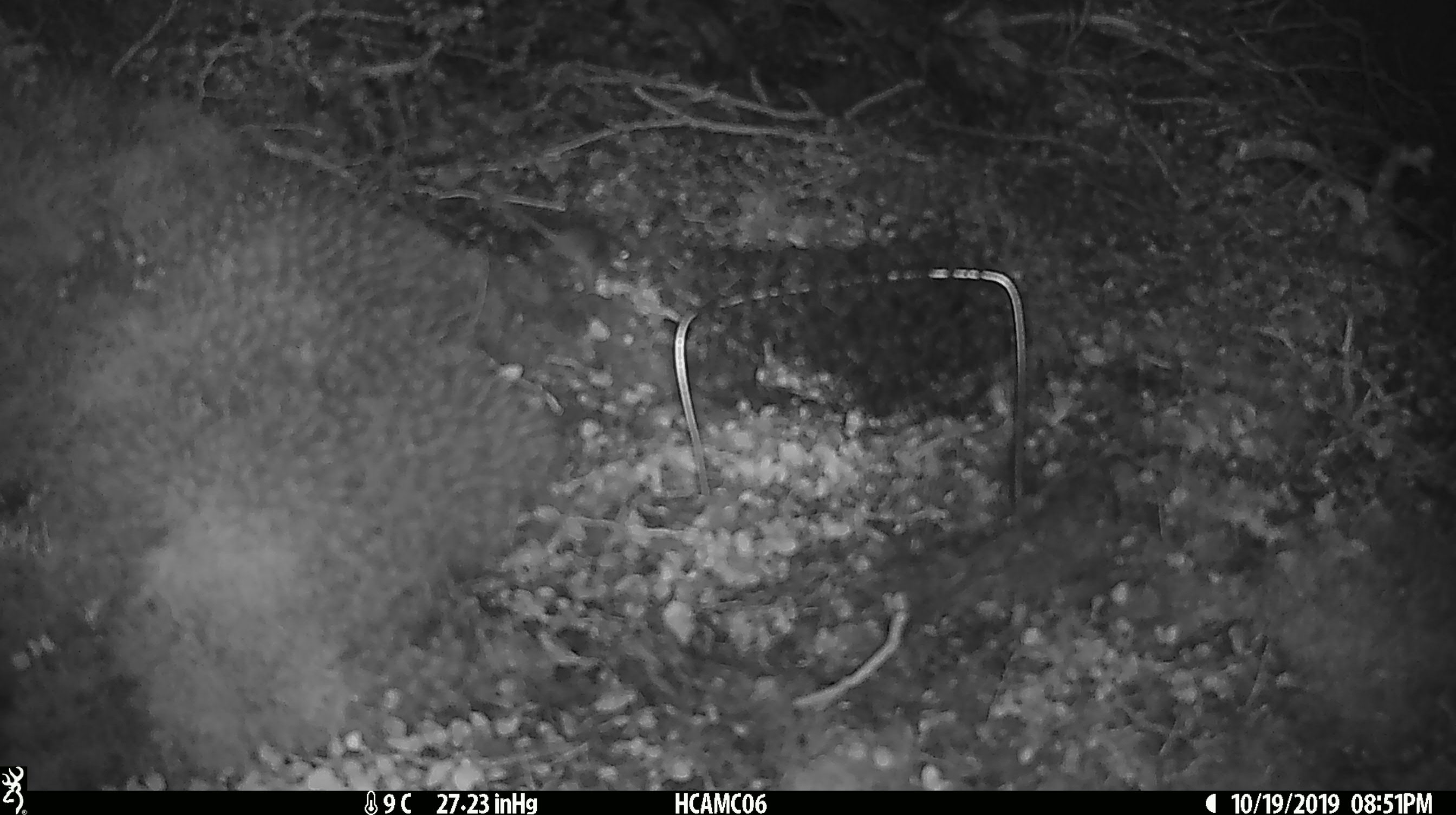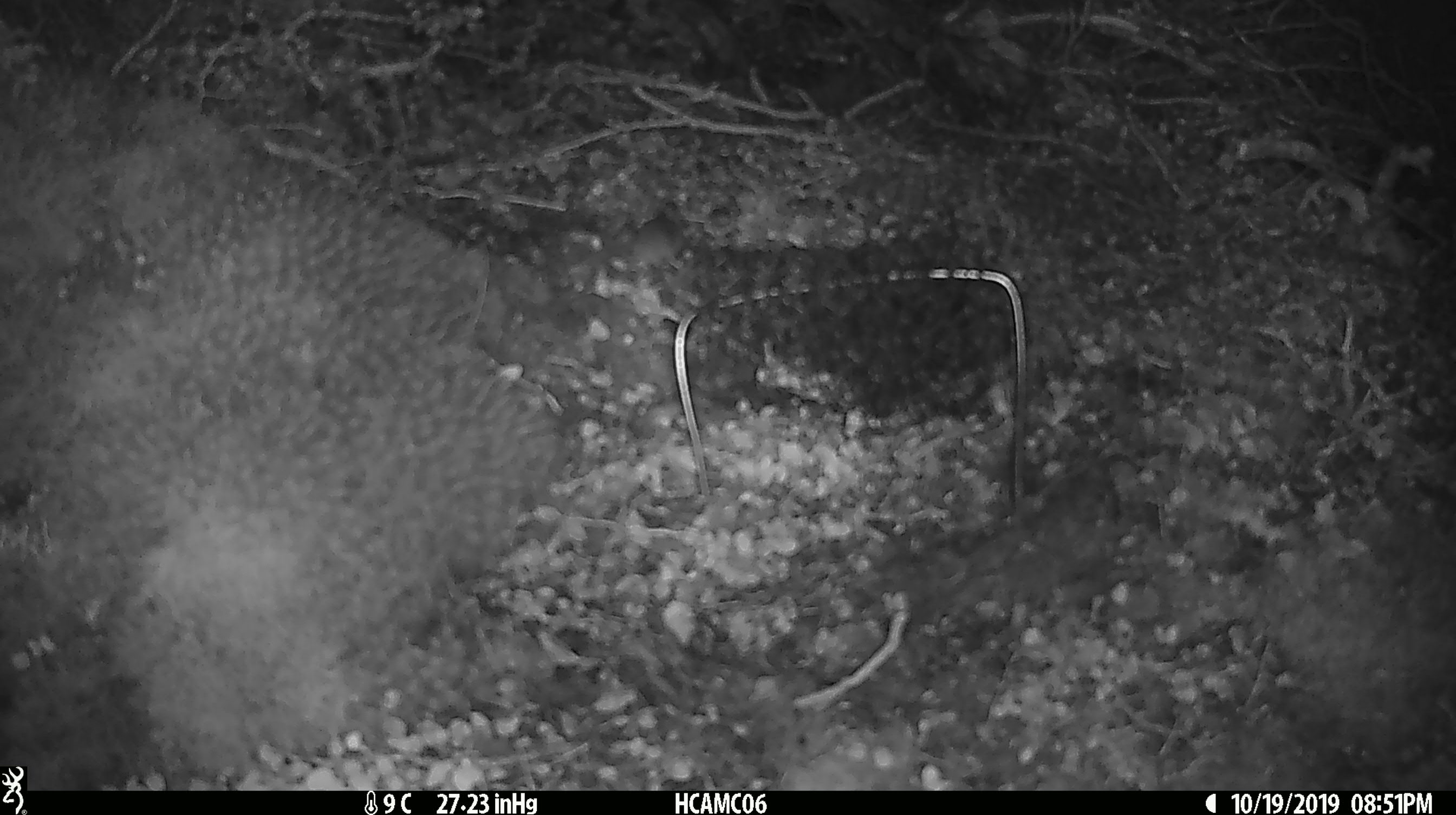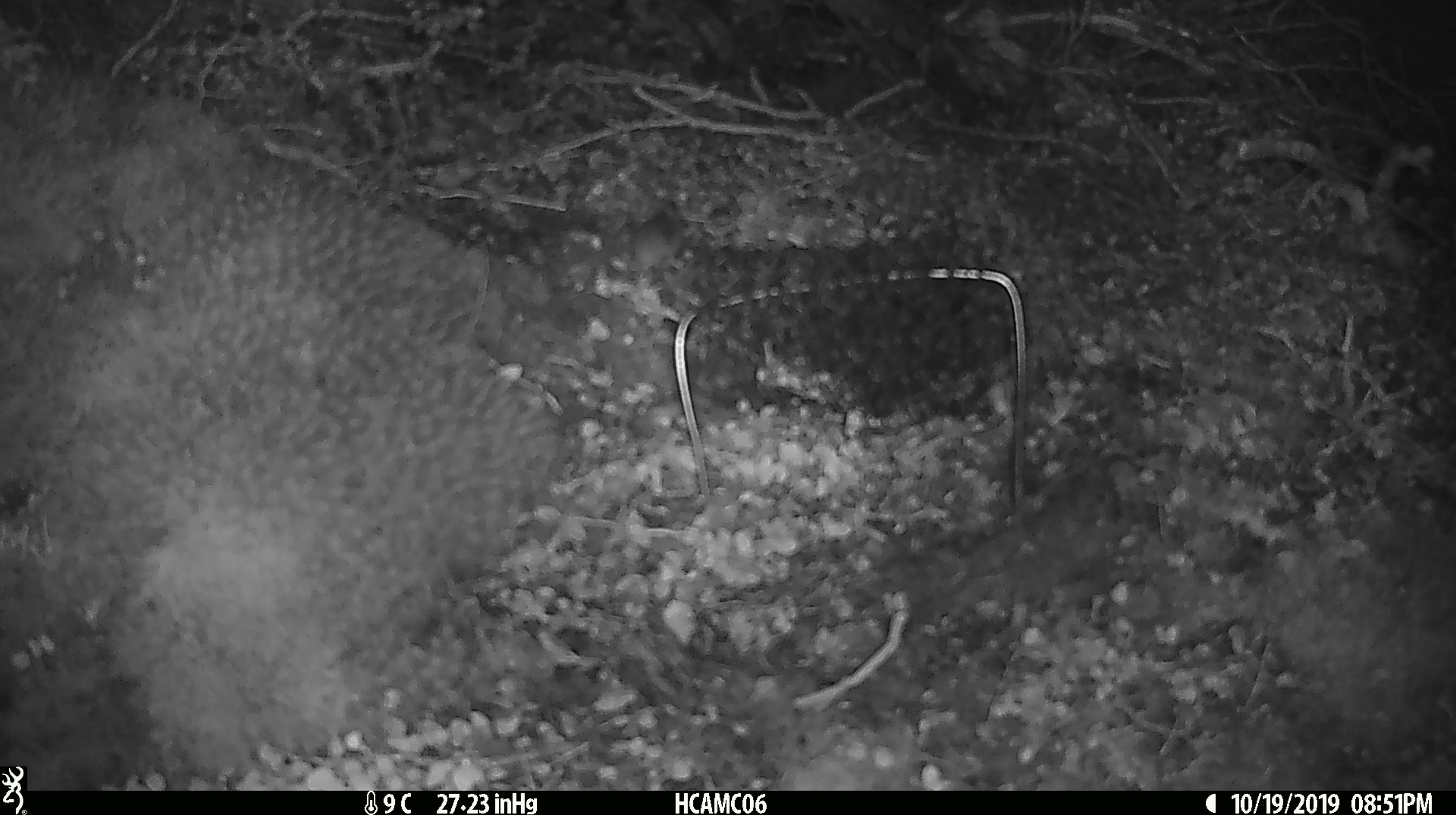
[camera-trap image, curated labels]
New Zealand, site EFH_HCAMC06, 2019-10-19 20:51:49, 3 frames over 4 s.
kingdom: Animalia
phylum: Chordata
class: Mammalia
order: Rodentia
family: Muridae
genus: Mus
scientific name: Mus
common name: mouse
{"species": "mouse (Mus)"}